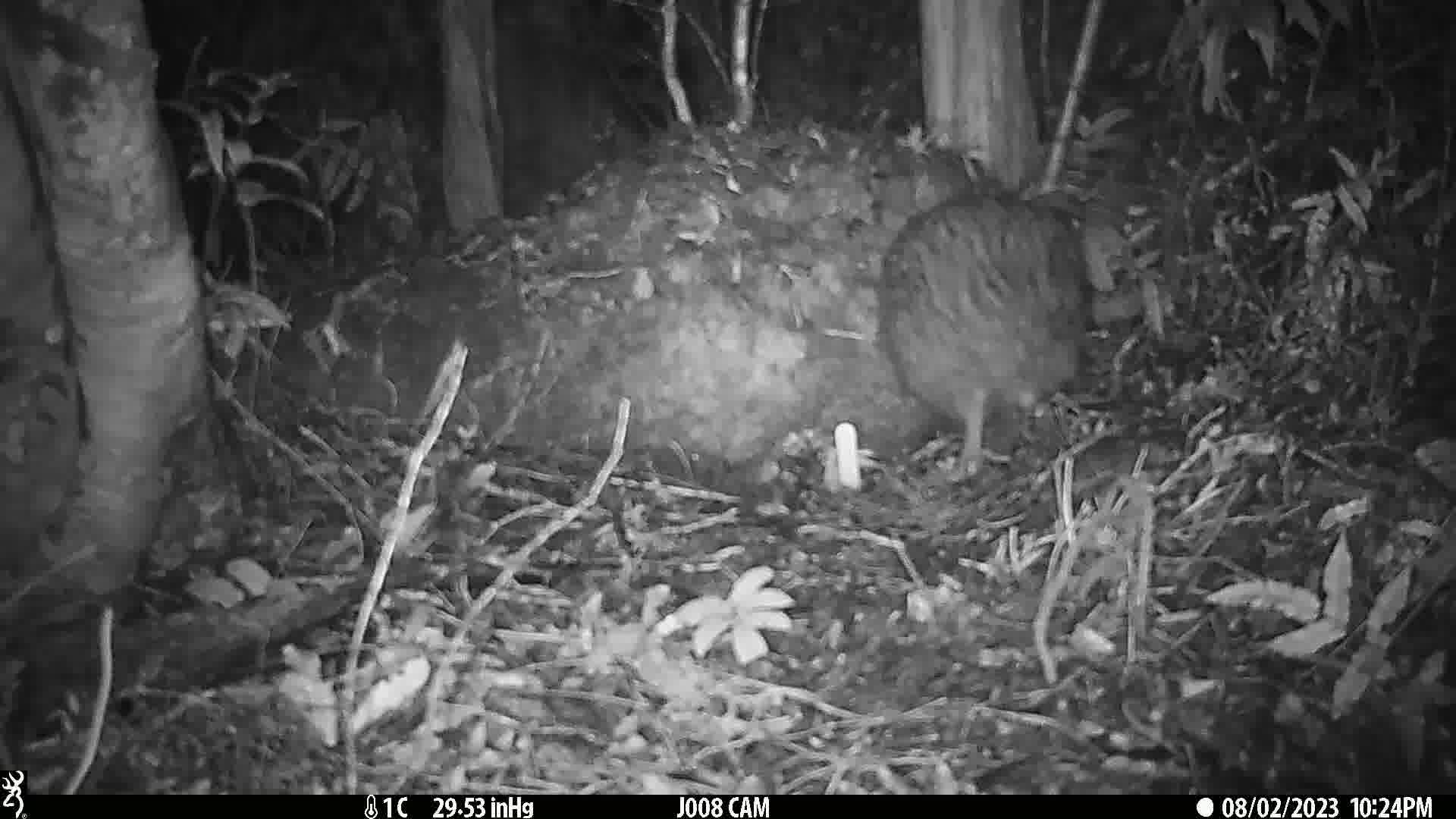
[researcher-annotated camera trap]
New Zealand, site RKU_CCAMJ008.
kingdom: Animalia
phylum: Chordata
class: Aves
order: Apterygiformes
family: Apterygidae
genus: Apteryx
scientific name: Apteryx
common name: kiwi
Kiwi (Apteryx).